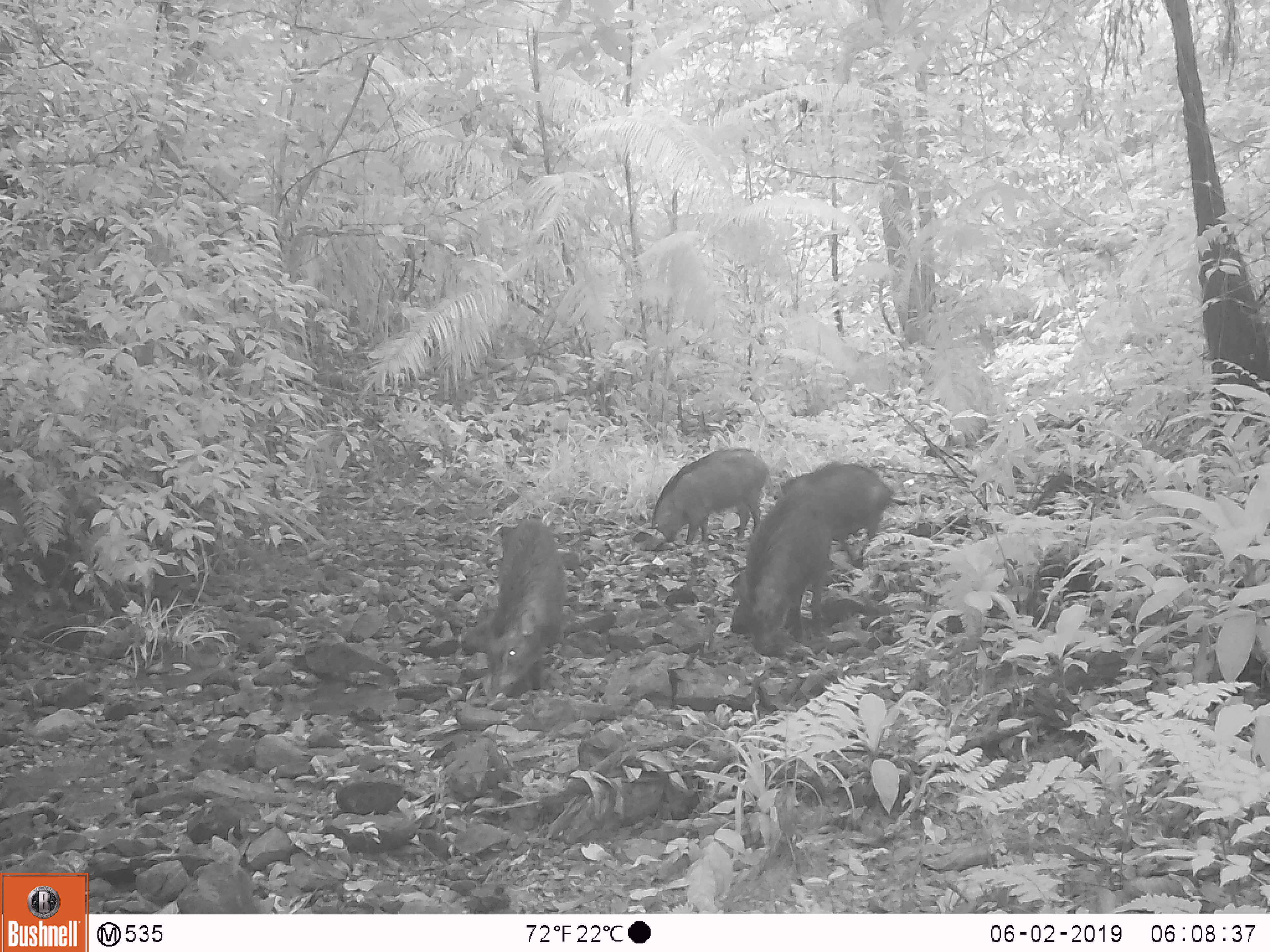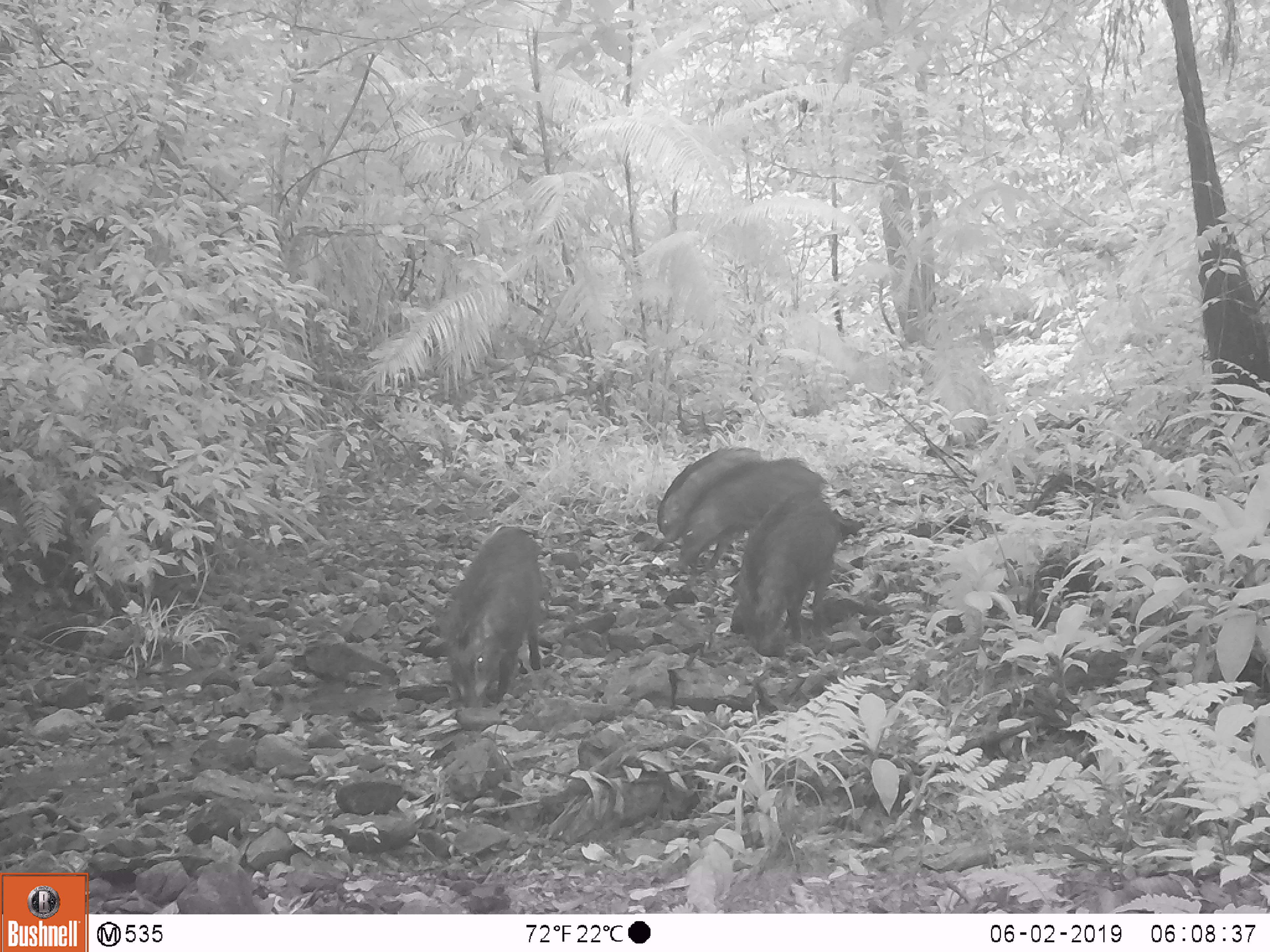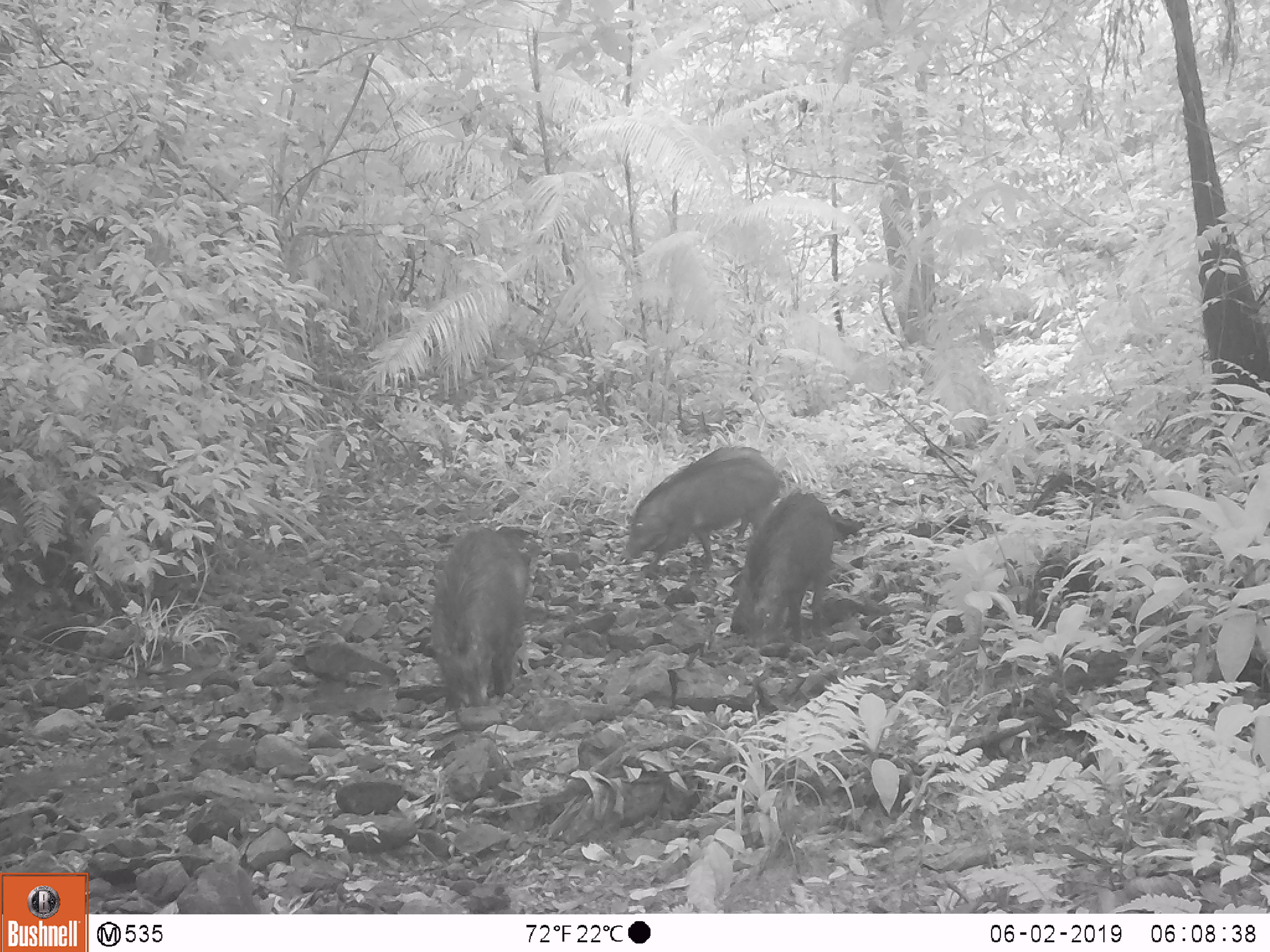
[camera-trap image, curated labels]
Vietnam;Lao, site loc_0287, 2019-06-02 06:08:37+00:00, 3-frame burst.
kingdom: Animalia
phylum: Chordata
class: Mammalia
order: Artiodactyla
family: Suidae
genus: Sus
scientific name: Sus scrofa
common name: eurasian wild pig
Eurasian wild pig (Sus scrofa). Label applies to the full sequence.